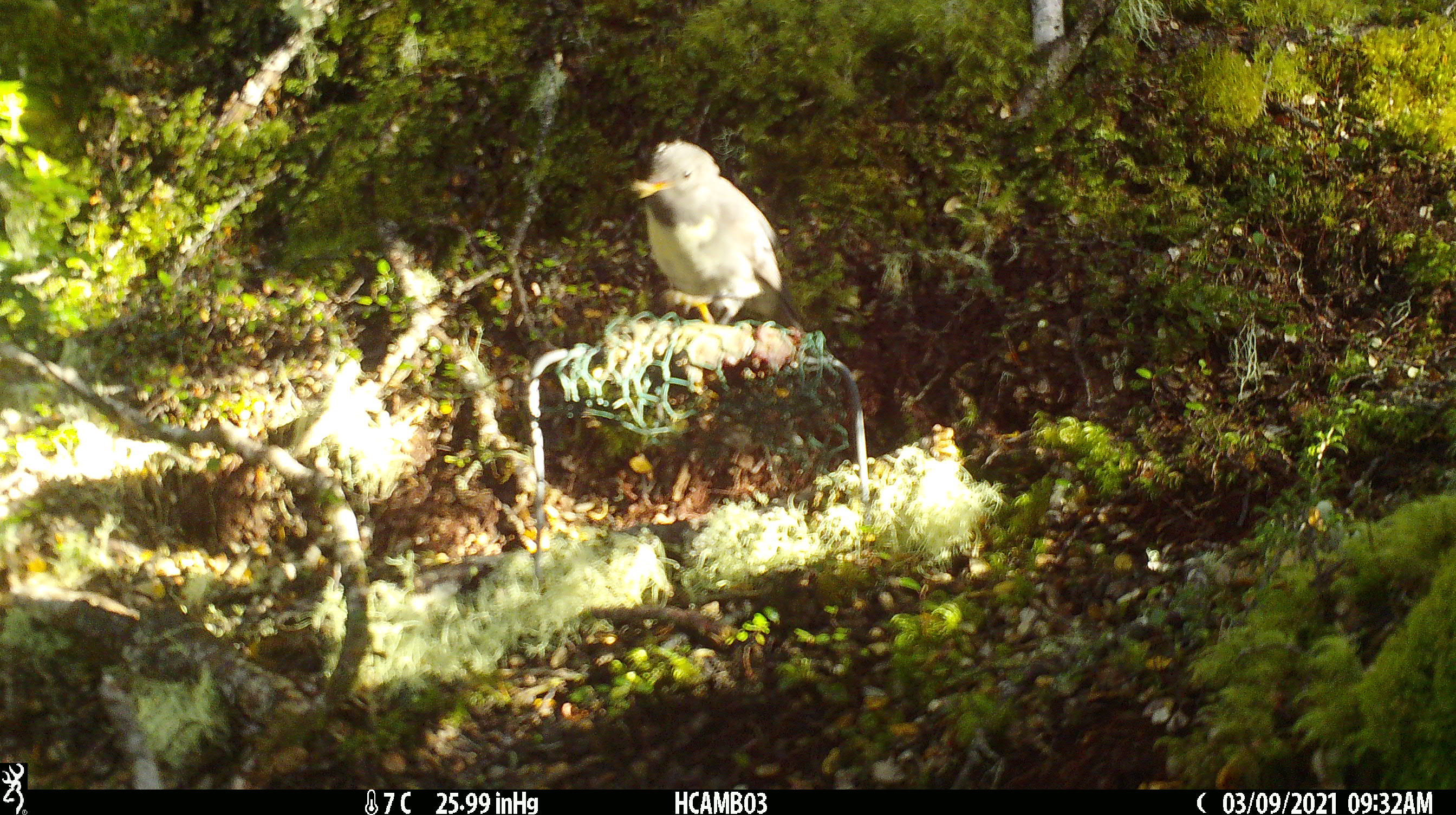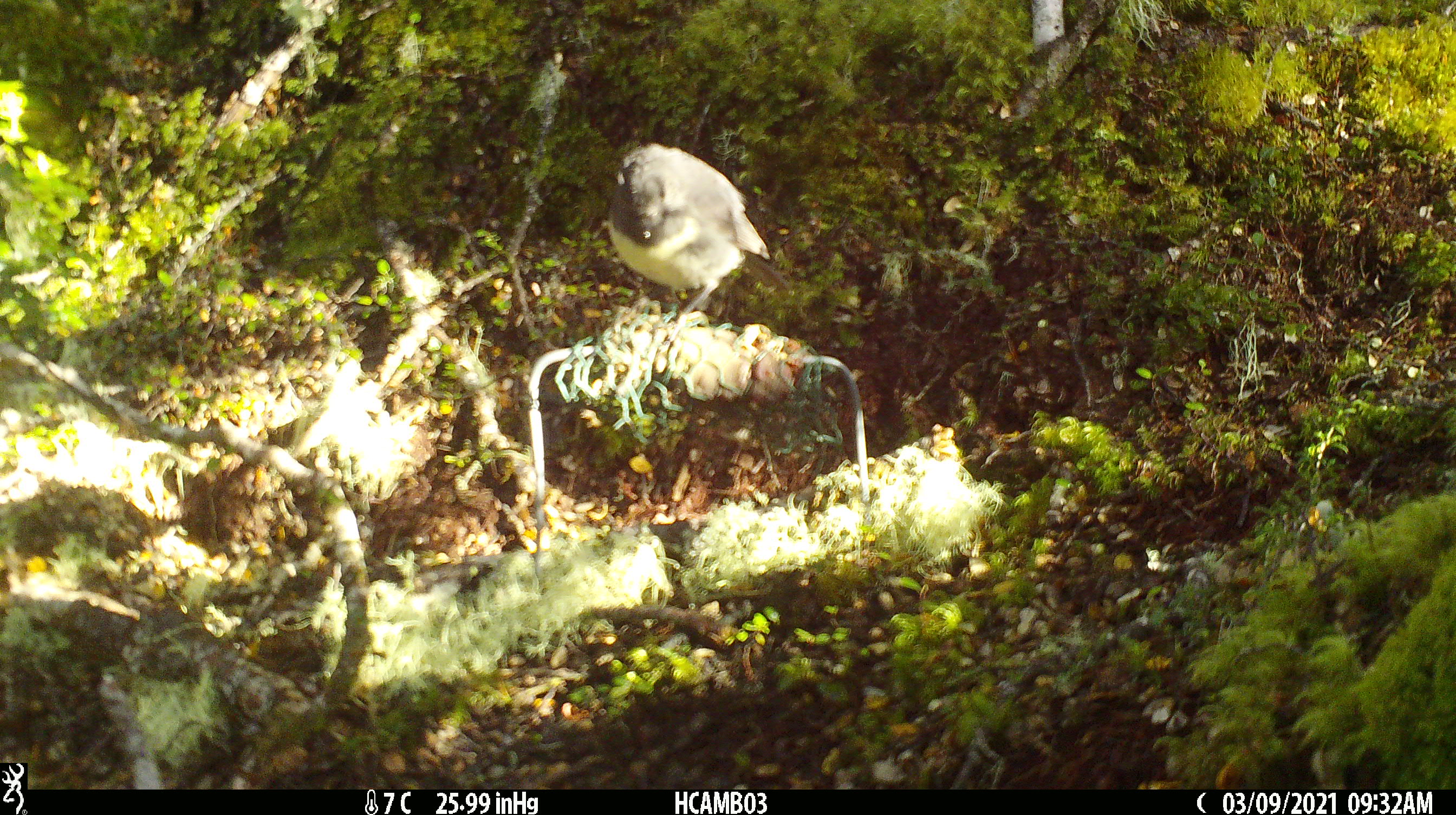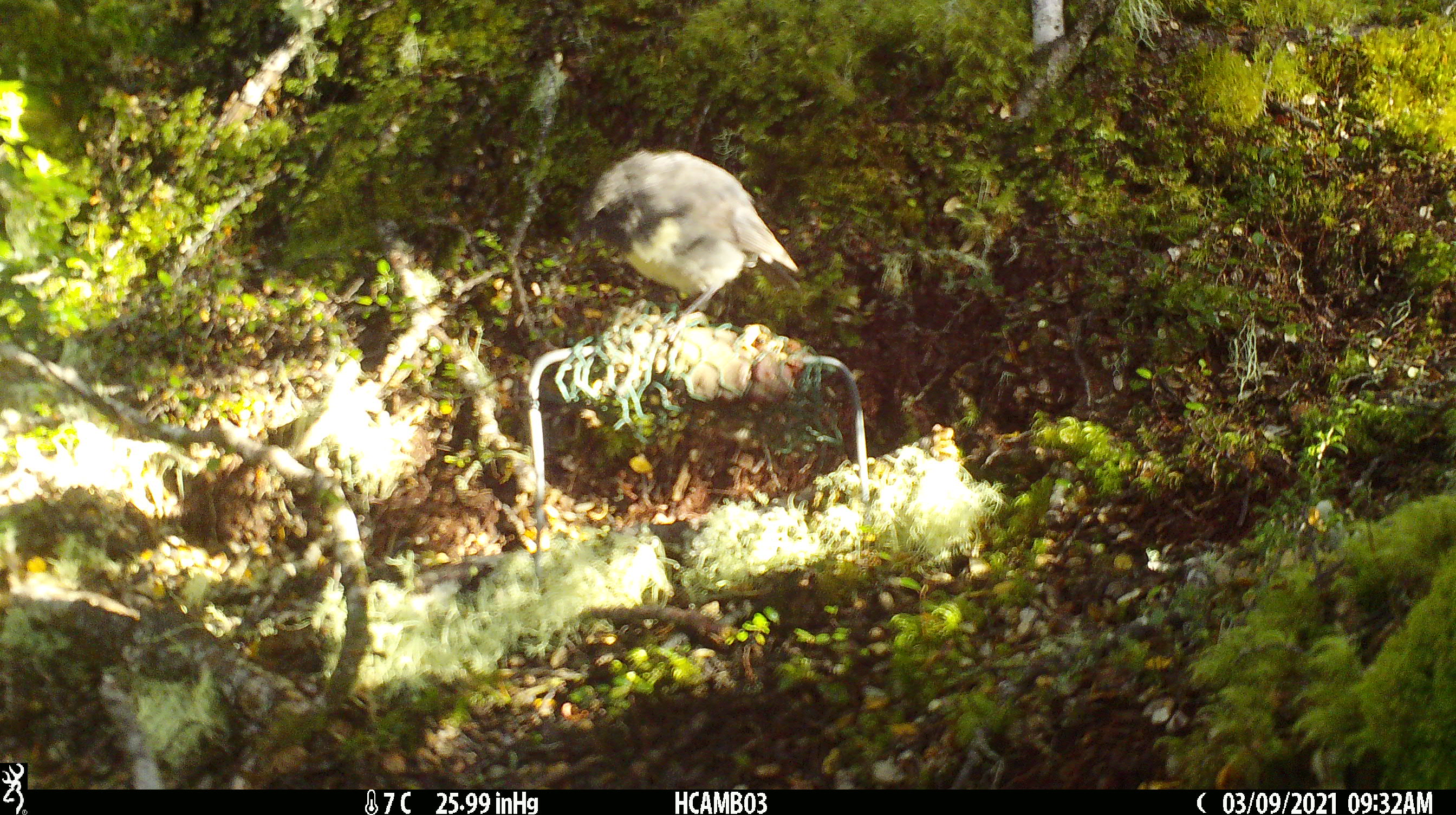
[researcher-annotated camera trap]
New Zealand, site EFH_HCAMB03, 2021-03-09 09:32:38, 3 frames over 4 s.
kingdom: Animalia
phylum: Chordata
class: Aves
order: Passeriformes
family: Petroicidae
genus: Petroica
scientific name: Petroica australis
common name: new zealand robin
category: robin